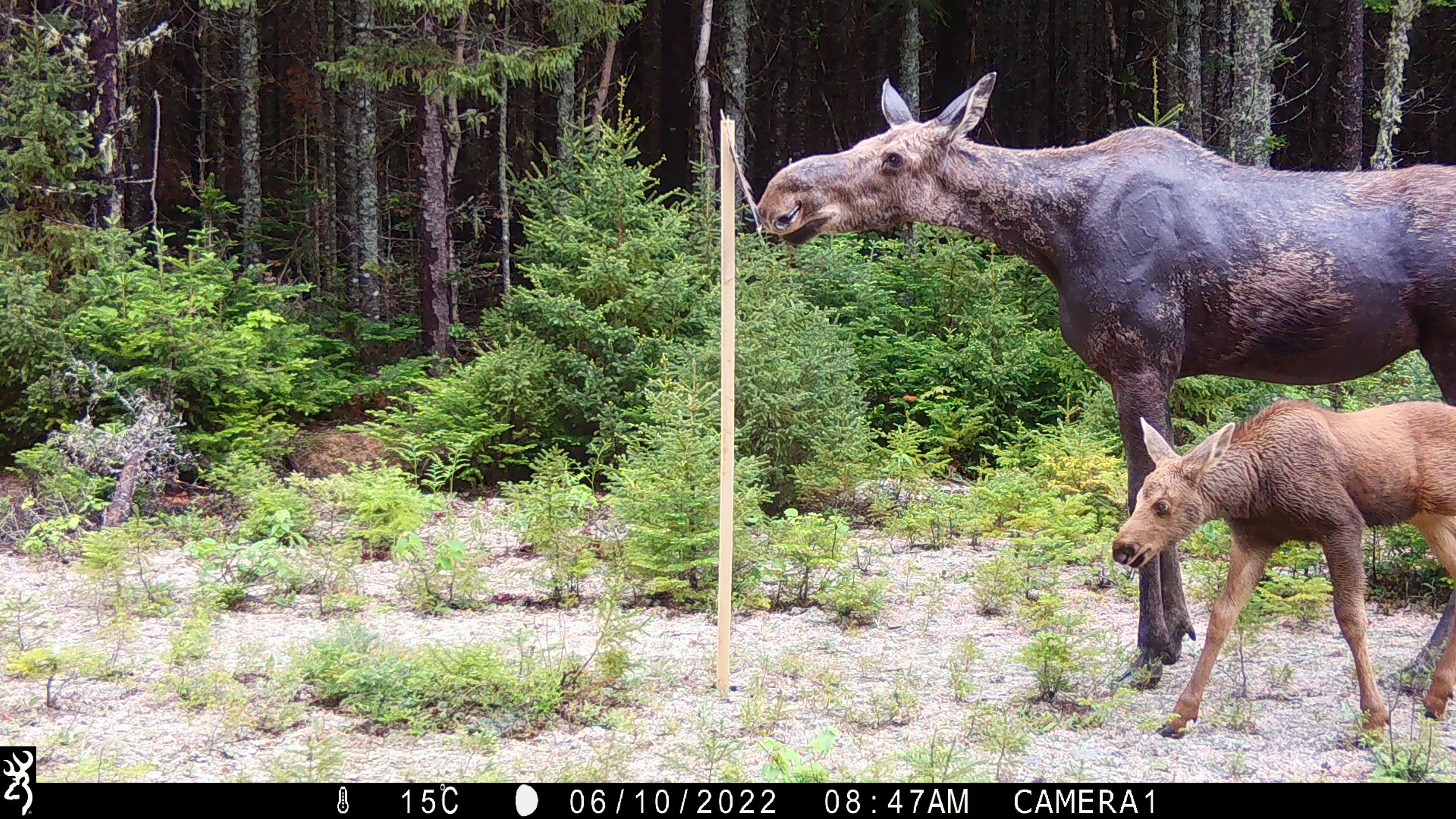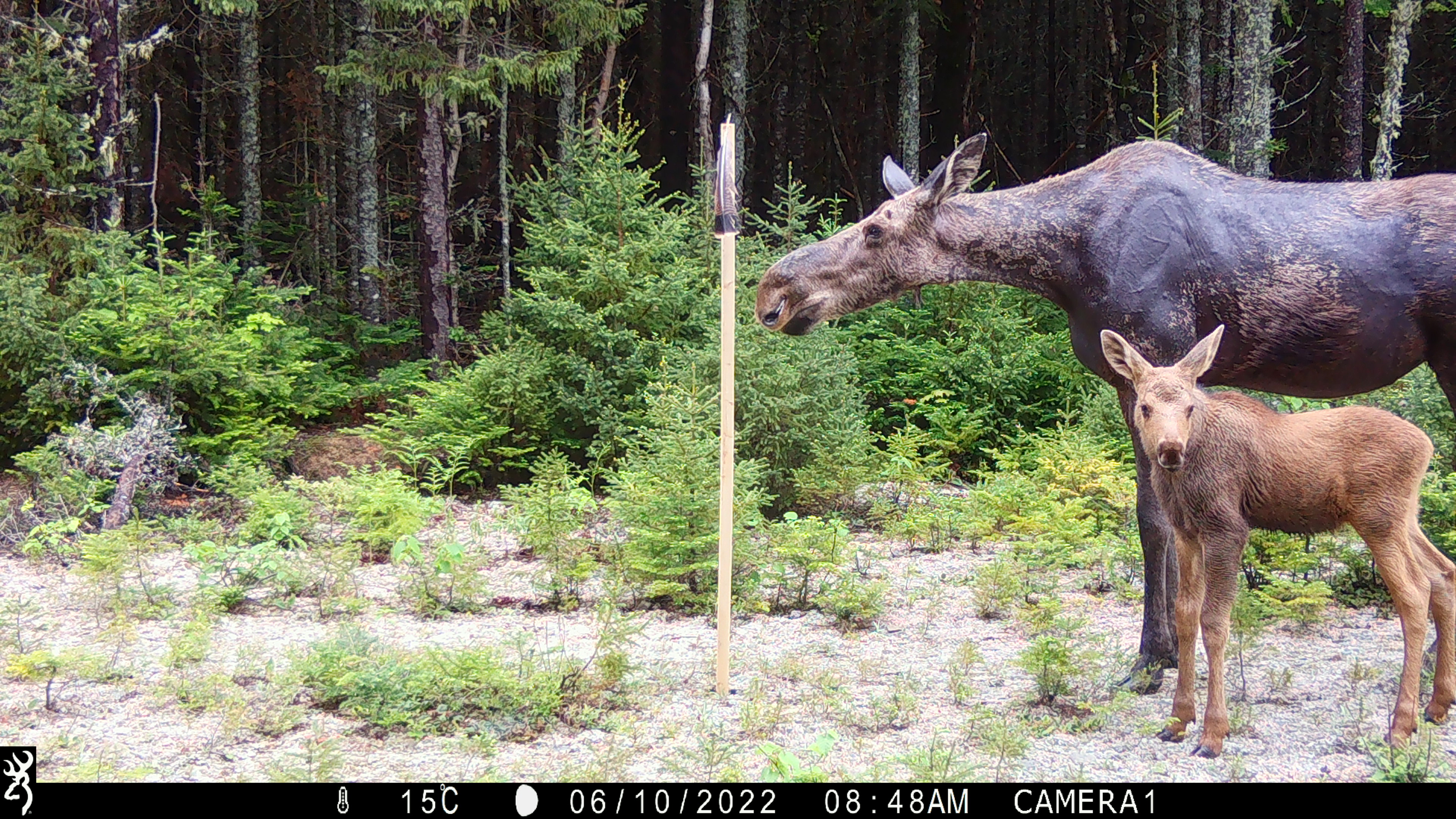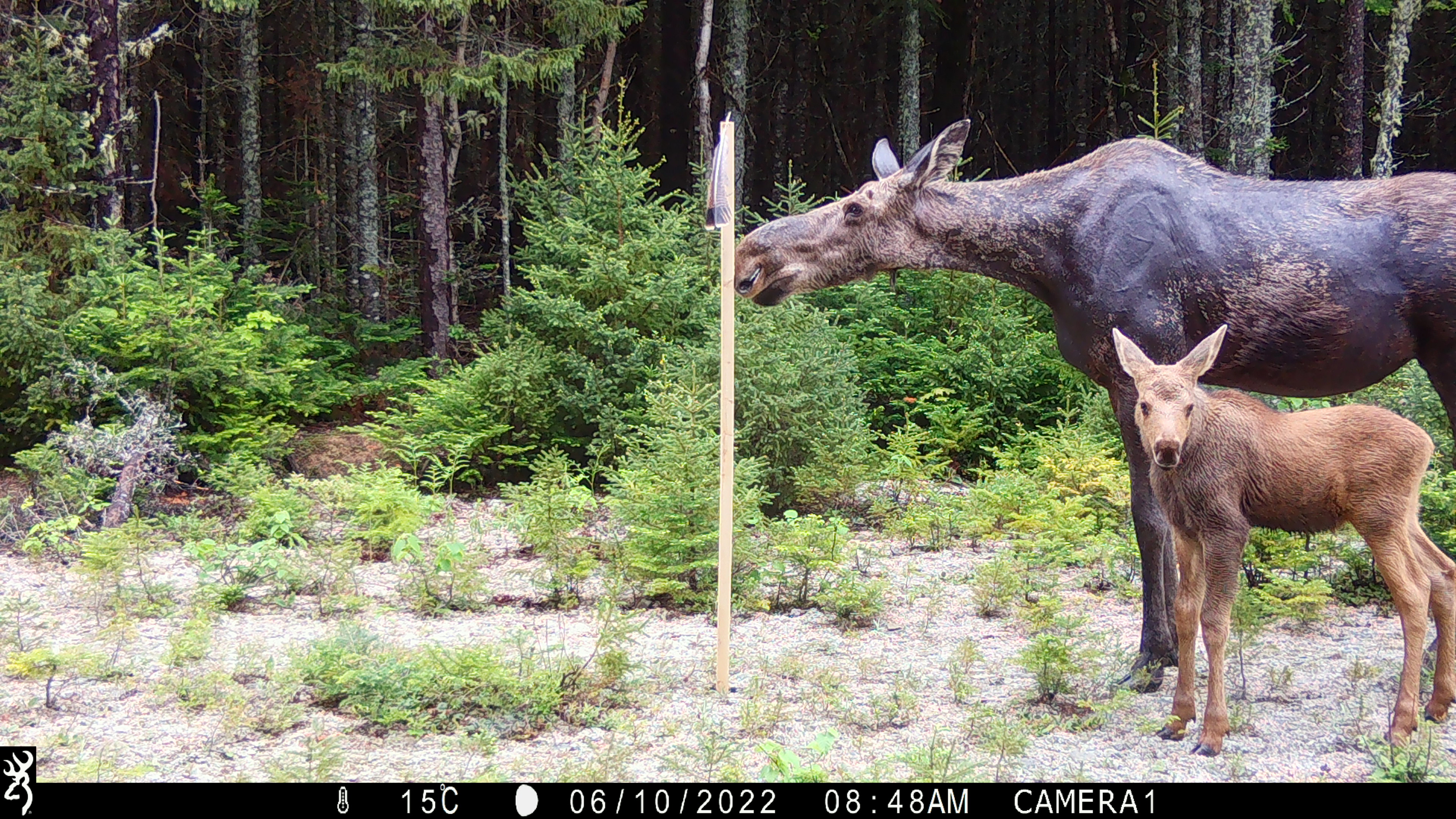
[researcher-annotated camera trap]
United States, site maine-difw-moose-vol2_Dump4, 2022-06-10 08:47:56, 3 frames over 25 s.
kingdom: Animalia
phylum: Chordata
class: Mammalia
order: Artiodactyla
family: Cervidae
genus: Alces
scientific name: Alces alces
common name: moose